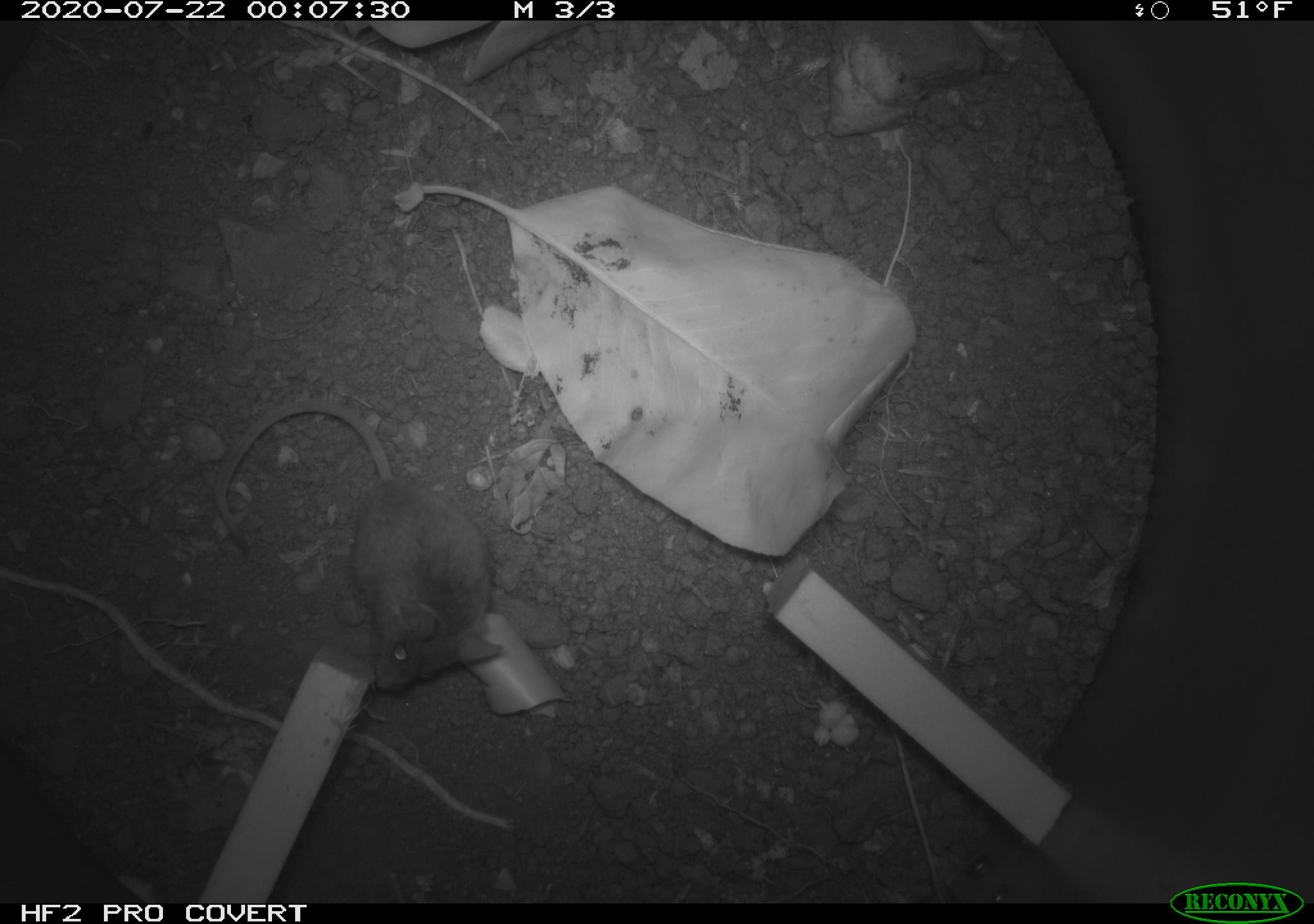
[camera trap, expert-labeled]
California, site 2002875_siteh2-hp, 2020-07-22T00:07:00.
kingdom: Animalia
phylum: Chordata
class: Mammalia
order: Rodentia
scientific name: Rodentia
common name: rodent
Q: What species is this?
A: Rodent (Rodentia).